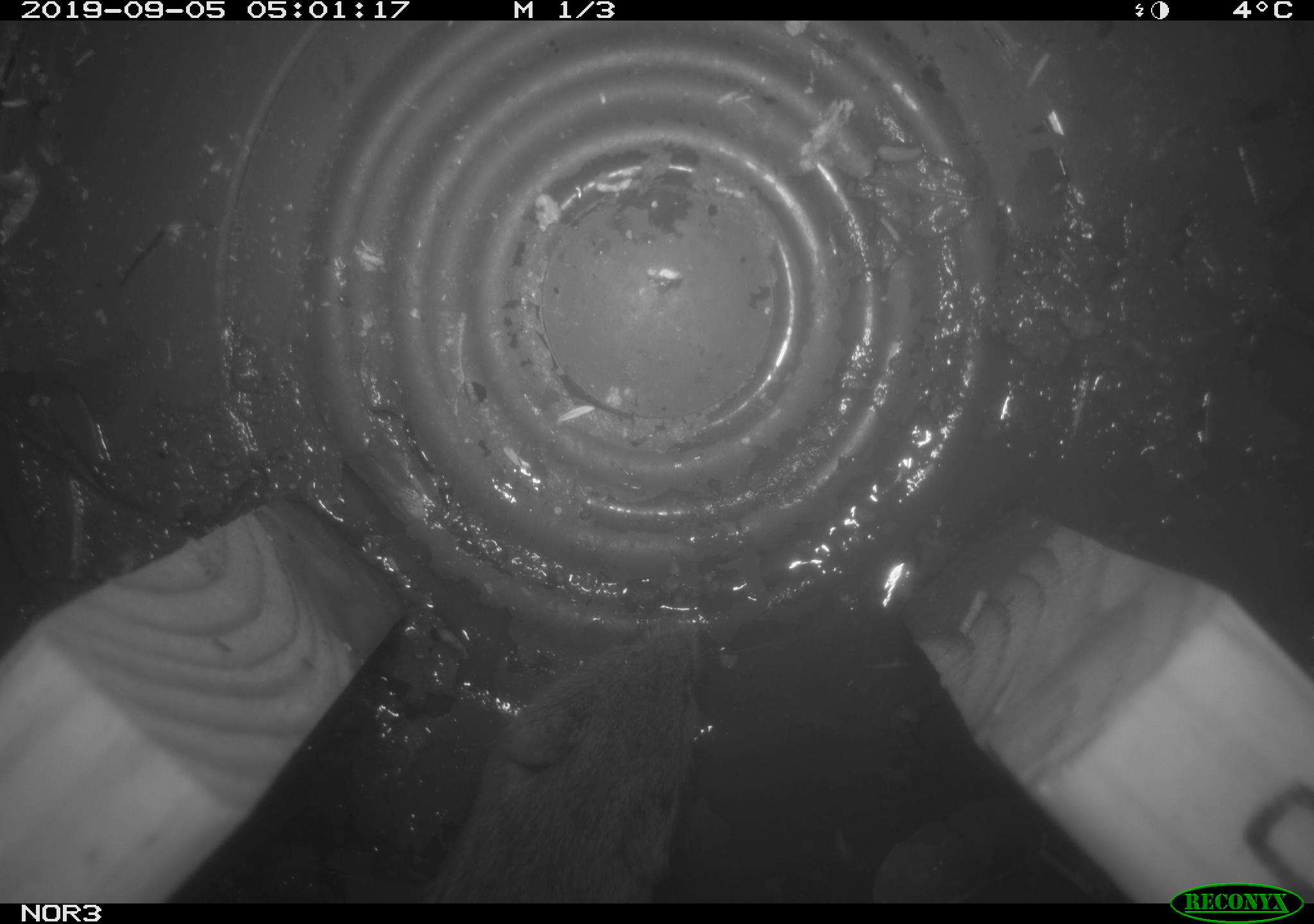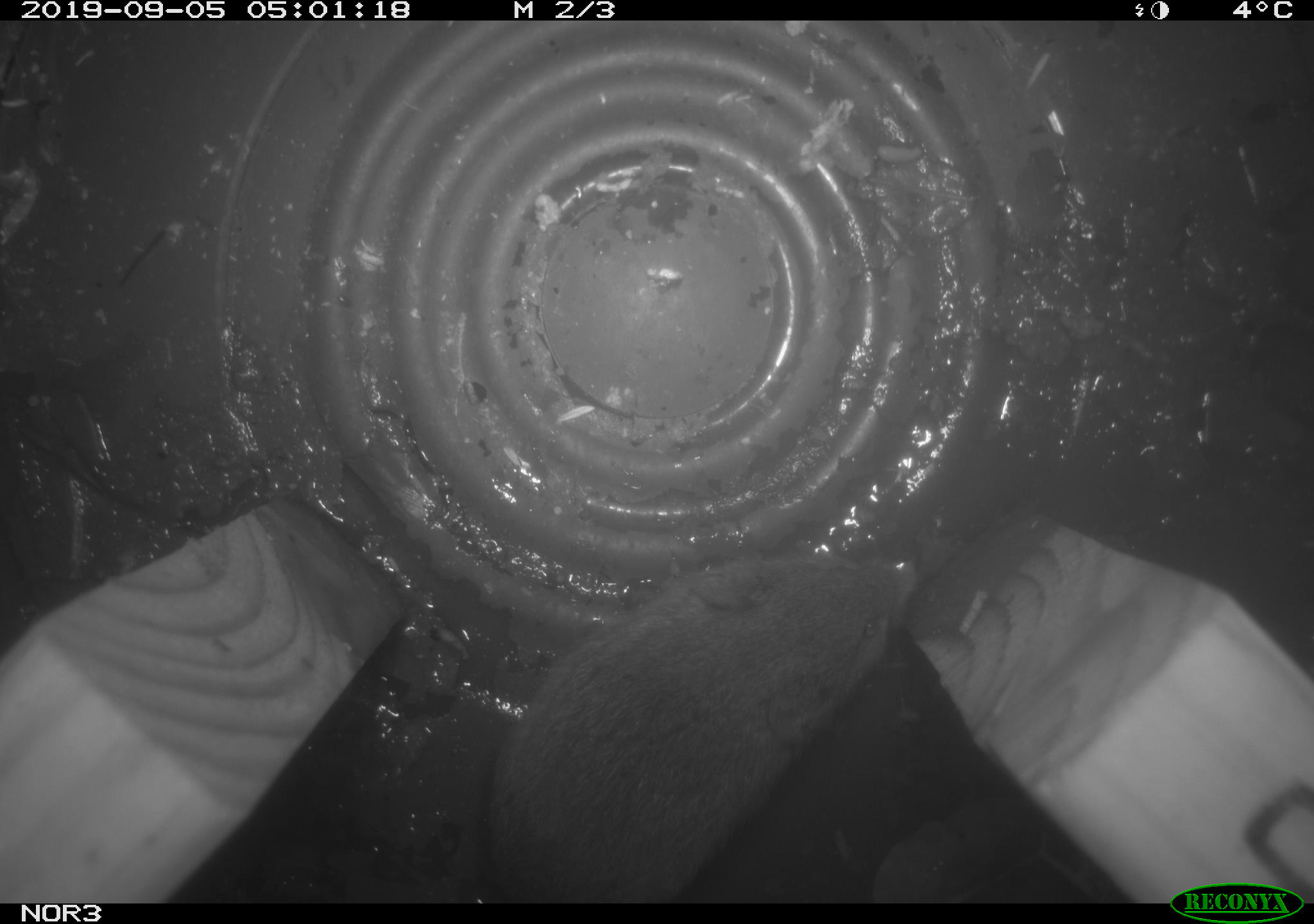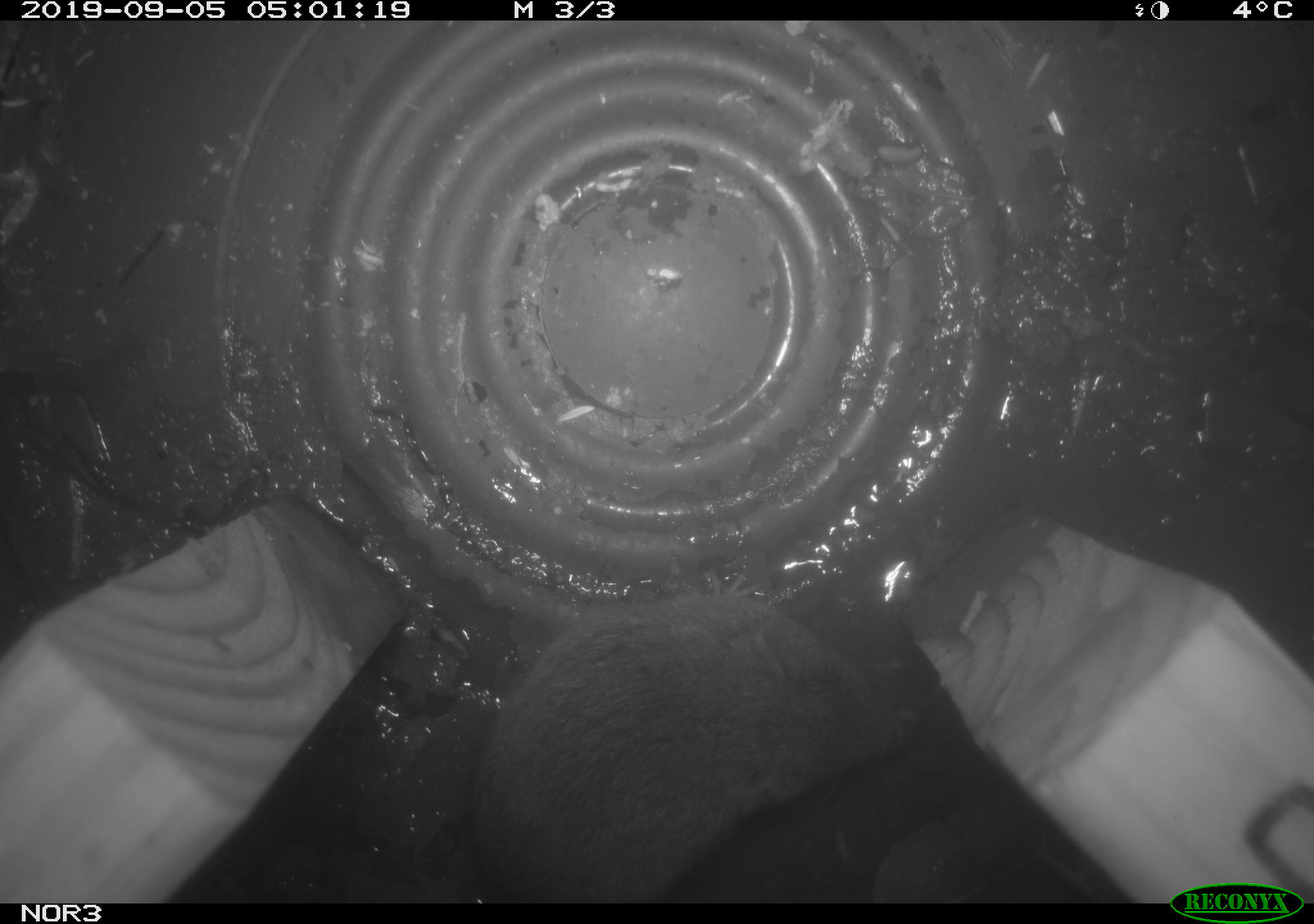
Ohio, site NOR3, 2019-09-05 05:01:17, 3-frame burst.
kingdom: Animalia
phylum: Chordata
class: Mammalia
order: Rodentia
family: Cricetidae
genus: Microtus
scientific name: Microtus pennsylvanicus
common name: meadow vole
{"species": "meadow vole (Microtus pennsylvanicus)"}